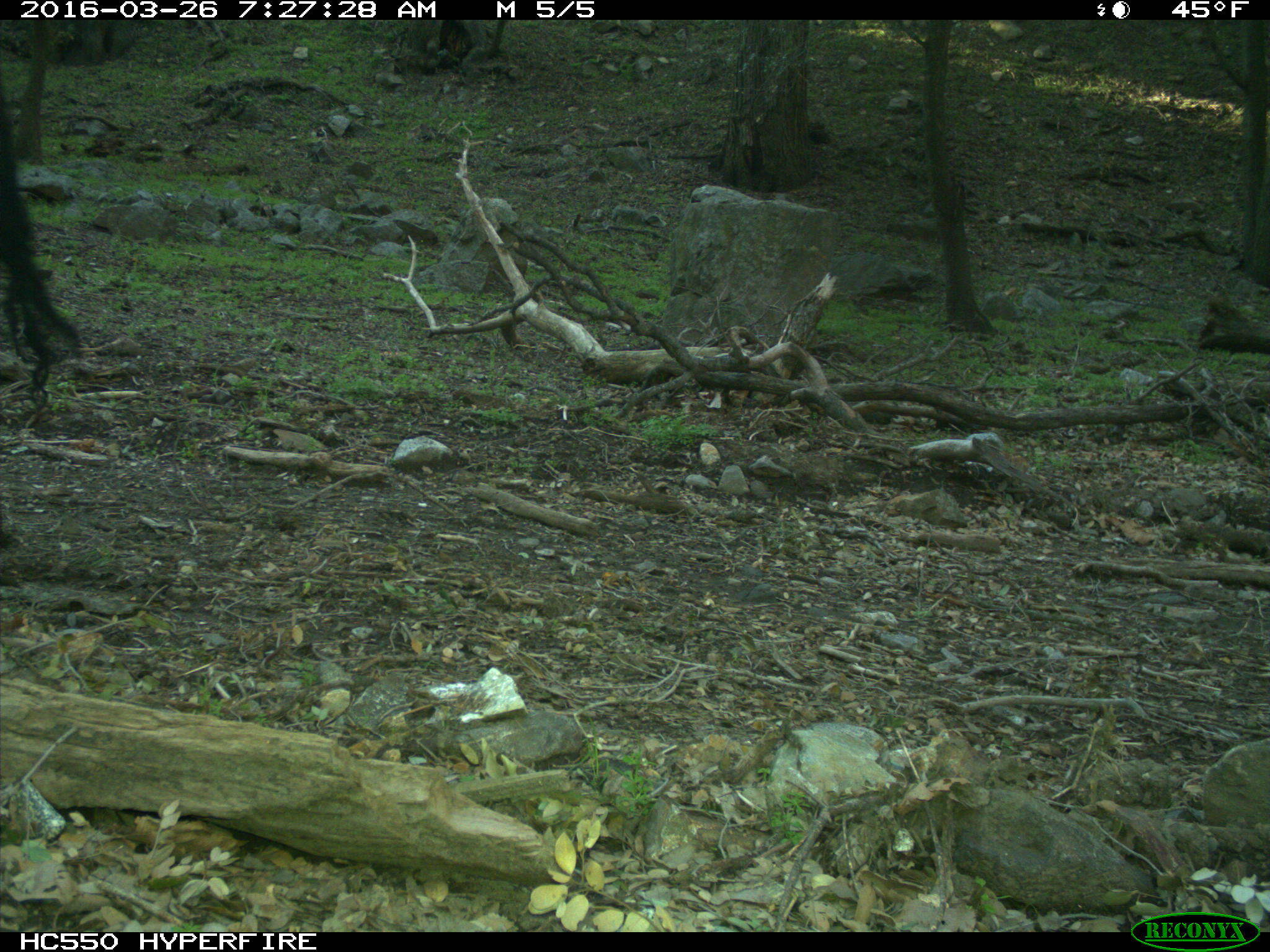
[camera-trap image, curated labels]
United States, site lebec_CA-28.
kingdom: Animalia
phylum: Chordata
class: Mammalia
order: Artiodactyla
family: Bovidae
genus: Bos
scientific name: Bos taurus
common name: domestic cow